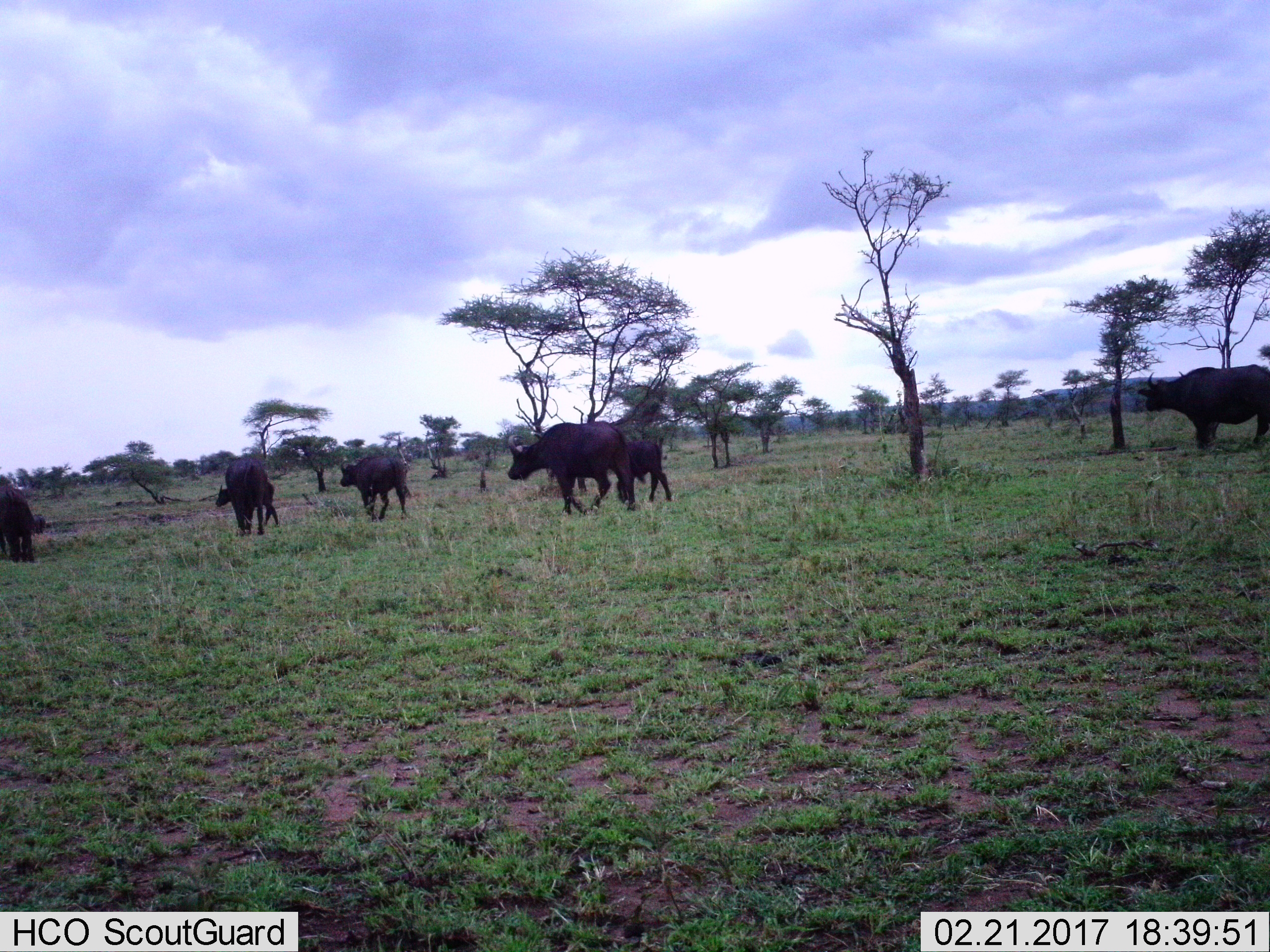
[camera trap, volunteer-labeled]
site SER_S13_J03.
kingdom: Animalia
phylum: Chordata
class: Mammalia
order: Artiodactyla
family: Bovidae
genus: Syncerus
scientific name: Syncerus caffer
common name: african buffalo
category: buffalo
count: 6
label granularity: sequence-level